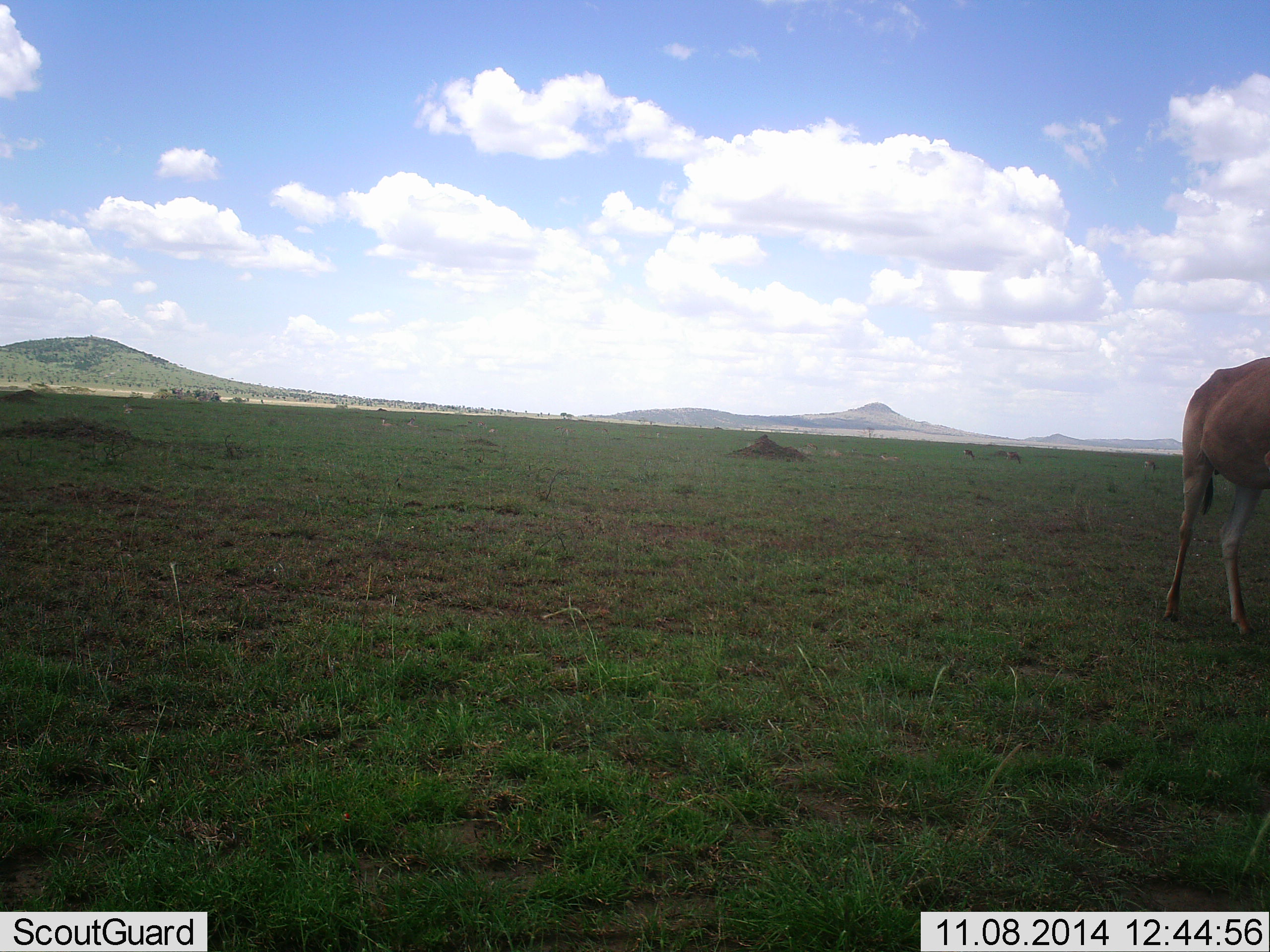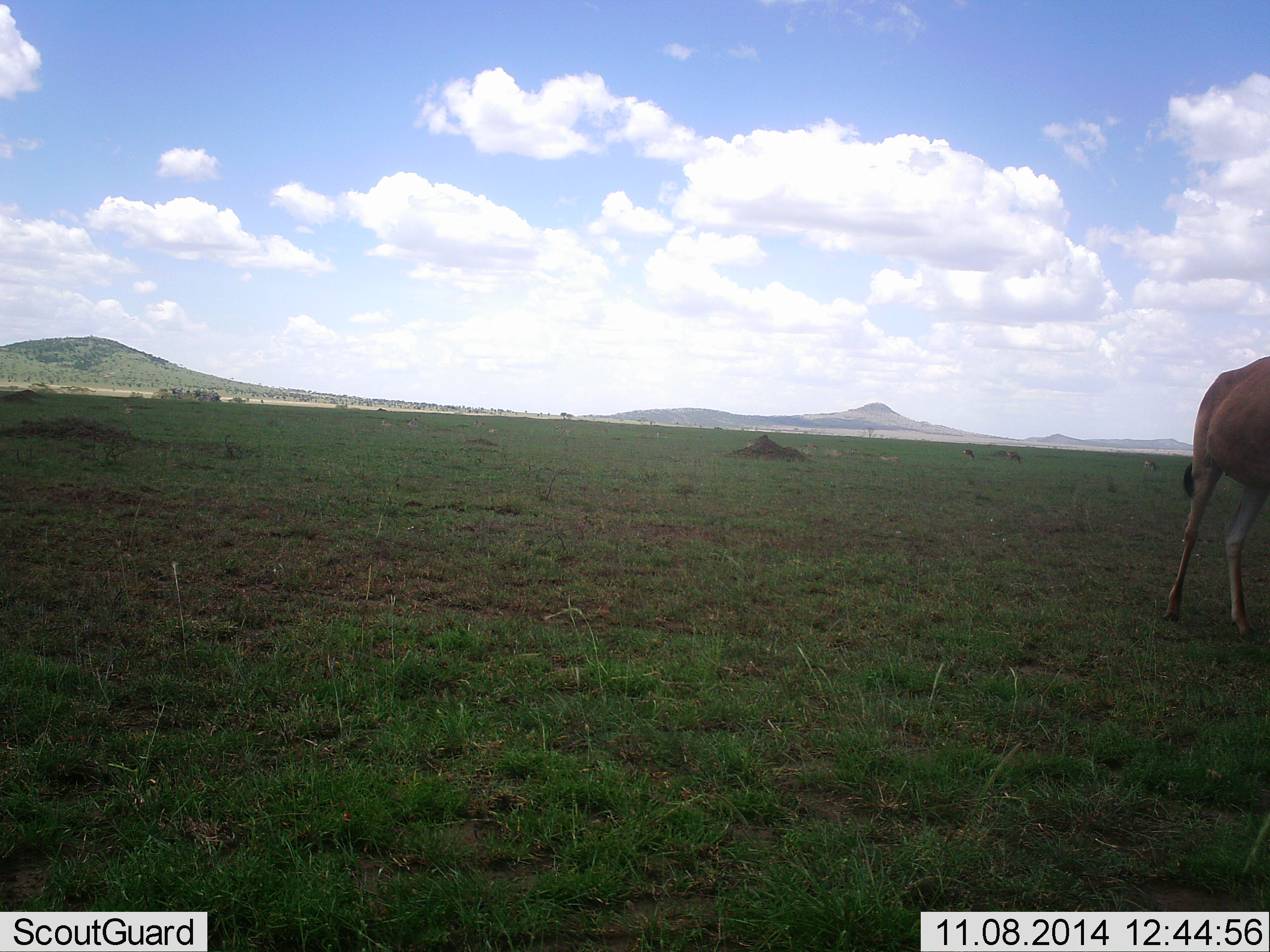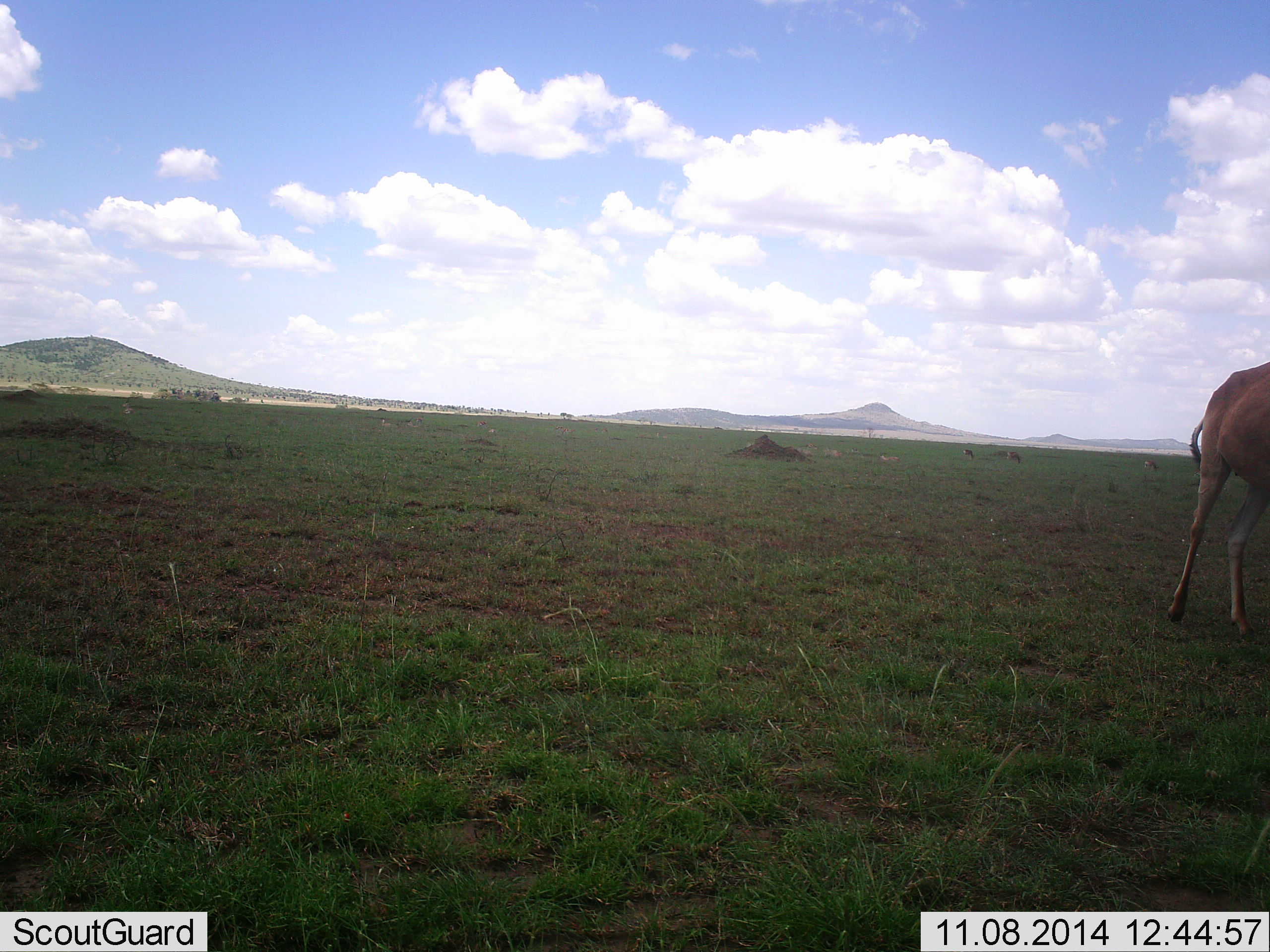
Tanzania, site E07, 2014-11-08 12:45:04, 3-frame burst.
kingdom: Animalia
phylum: Chordata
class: Mammalia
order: Artiodactyla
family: Bovidae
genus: Alcelaphus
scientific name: Alcelaphus buselaphus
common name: hartebeest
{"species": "hartebeest (Alcelaphus buselaphus)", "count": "1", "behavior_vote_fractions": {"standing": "82%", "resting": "0%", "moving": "9%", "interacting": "0%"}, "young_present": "0%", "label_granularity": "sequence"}